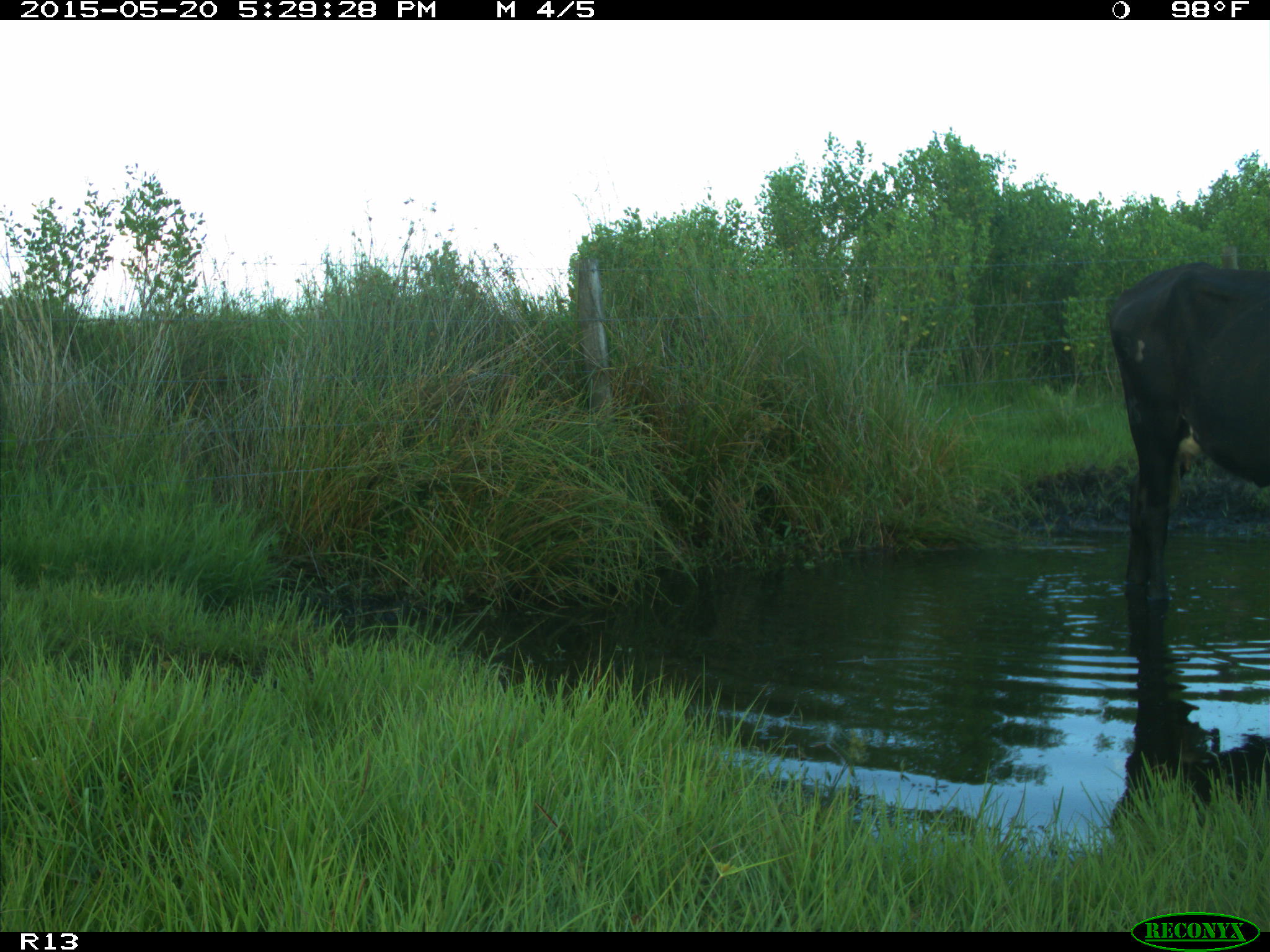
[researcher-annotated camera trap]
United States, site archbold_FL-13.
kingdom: Animalia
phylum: Chordata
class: Mammalia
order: Artiodactyla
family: Bovidae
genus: Bos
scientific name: Bos taurus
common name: domestic cow